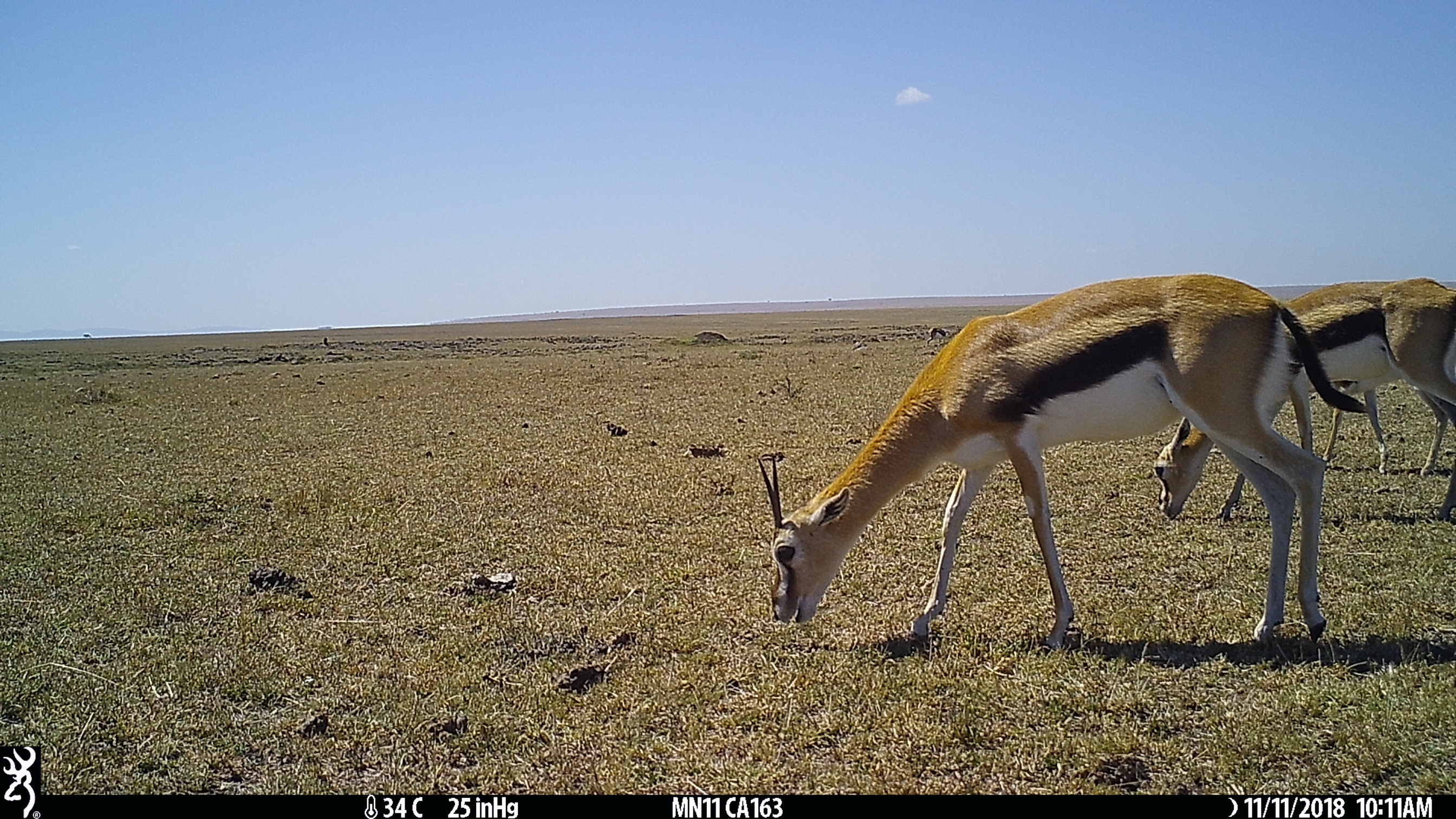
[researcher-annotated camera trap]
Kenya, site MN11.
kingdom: Animalia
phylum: Chordata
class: Mammalia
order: Artiodactyla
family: Bovidae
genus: Eudorcas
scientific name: Eudorcas thomsonii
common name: thomon's gazelle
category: gazelle thomsons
Gazelle thomsons (thomon's gazelle) (Eudorcas thomsonii).